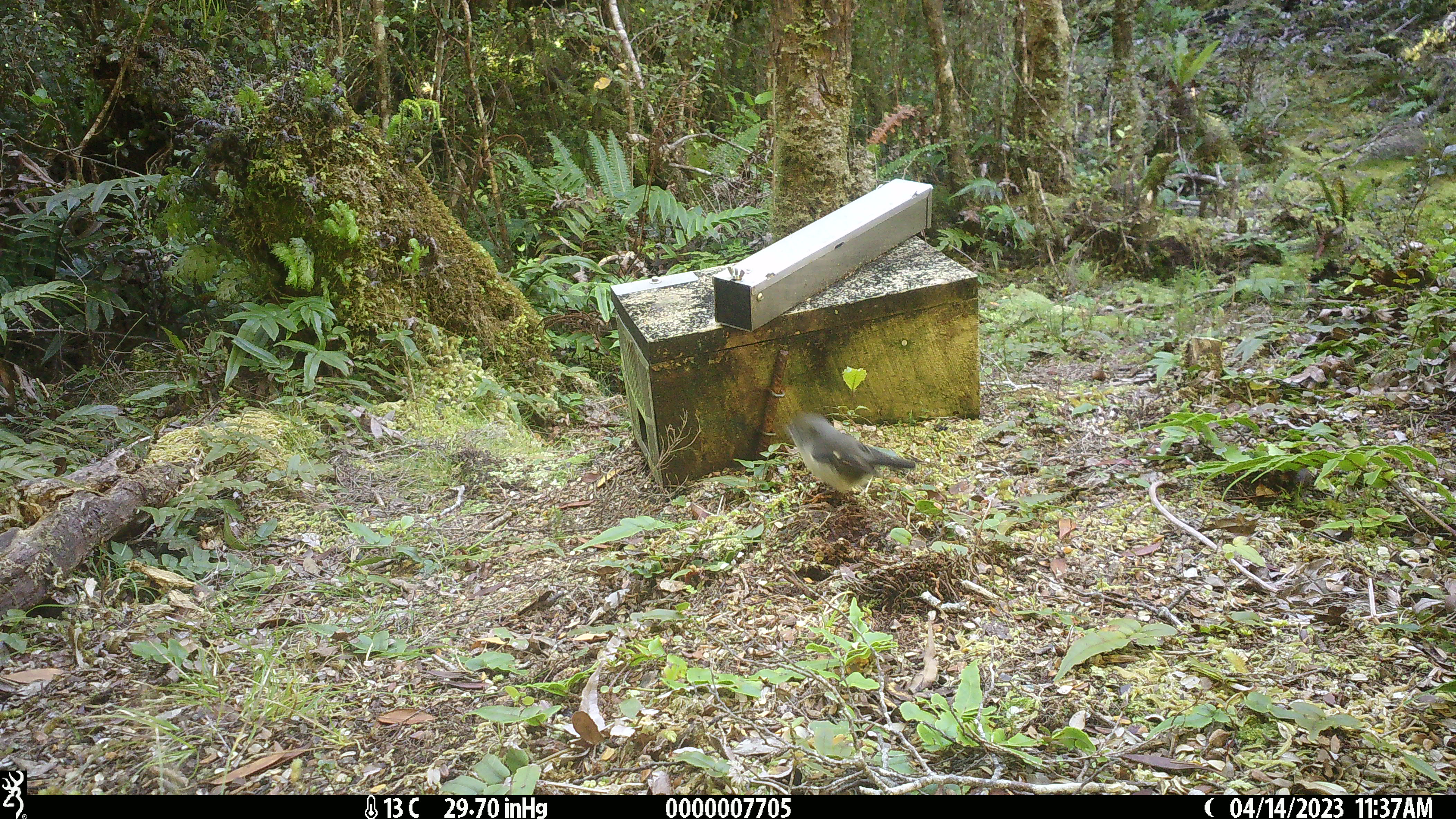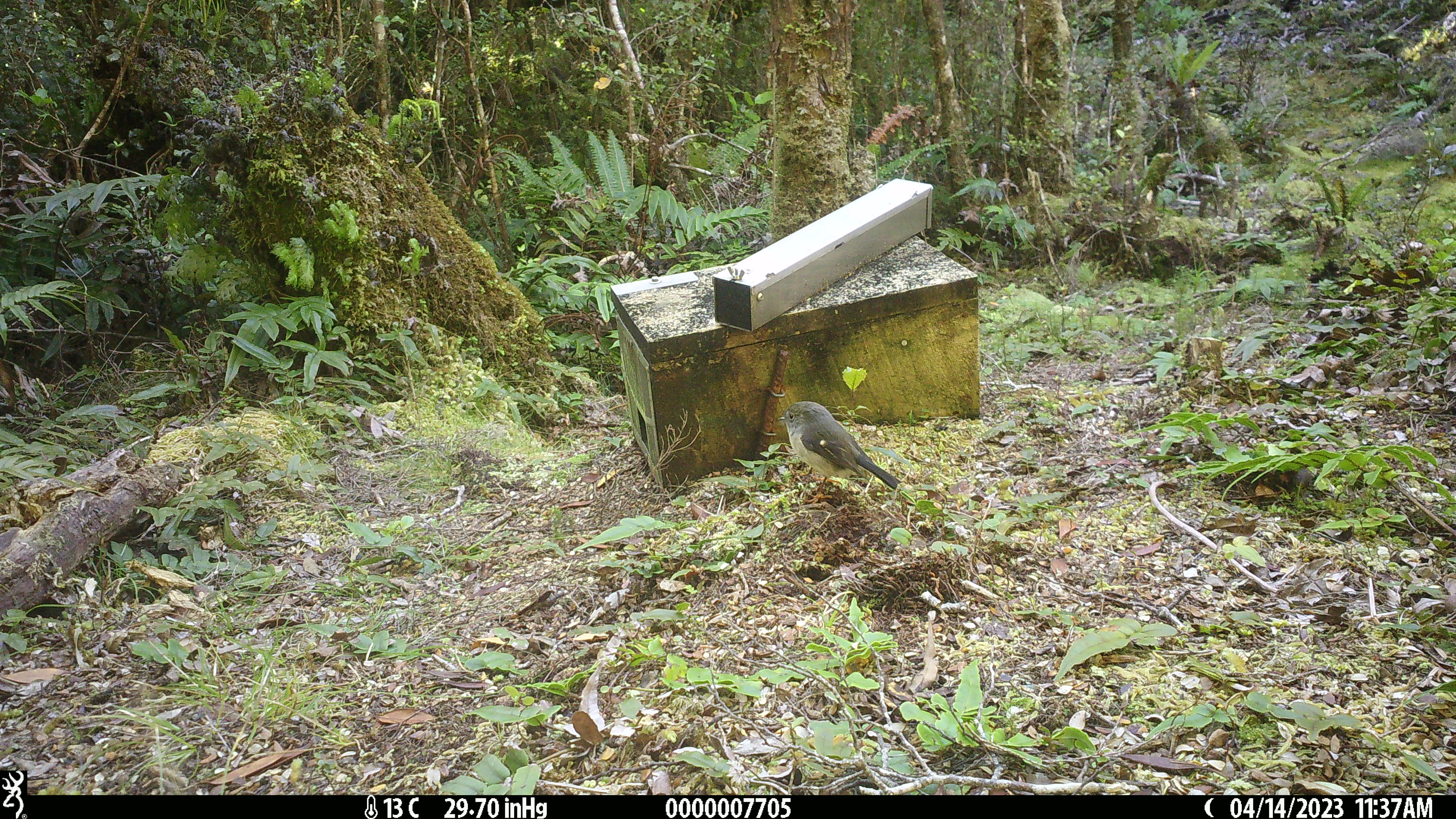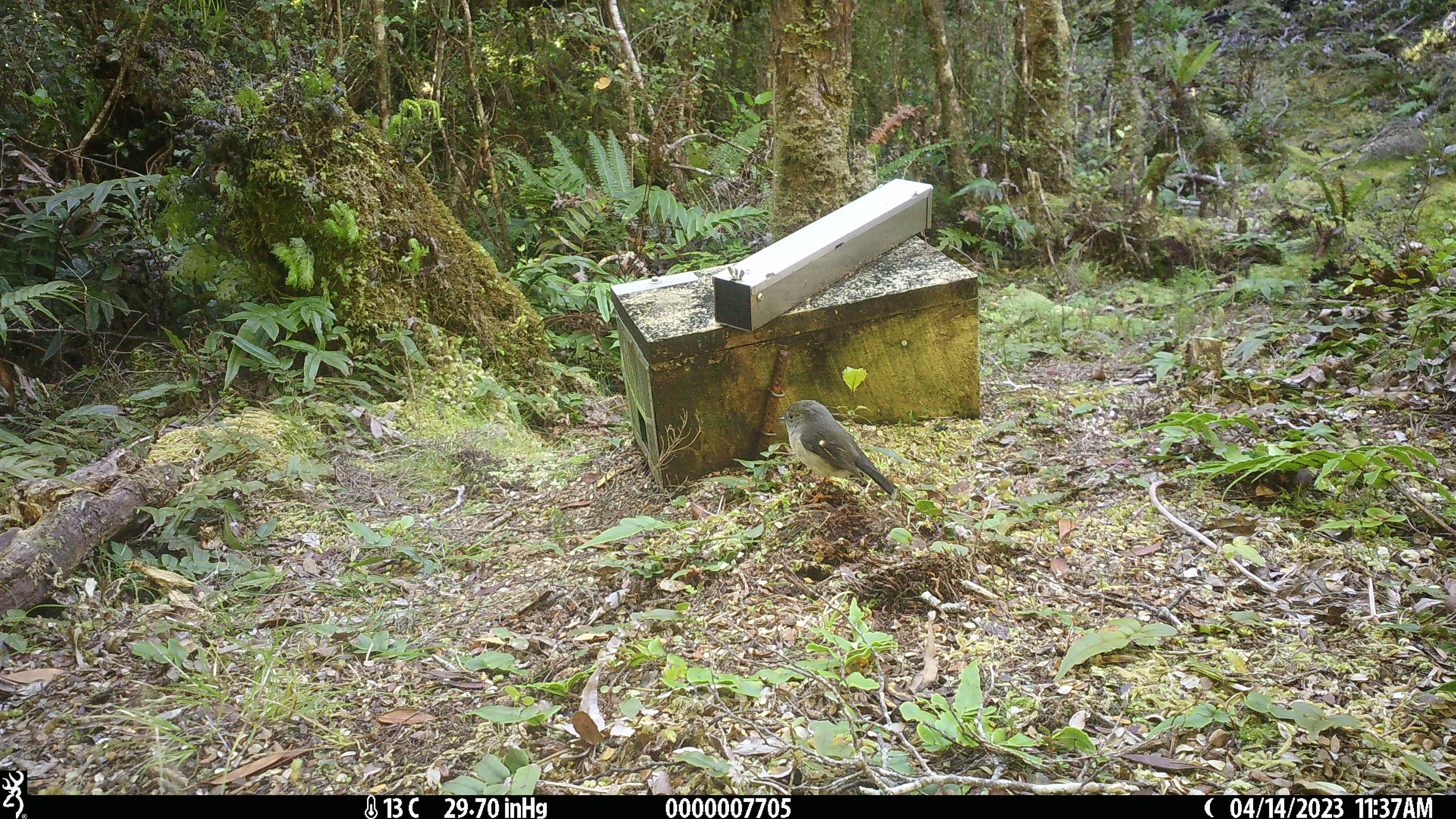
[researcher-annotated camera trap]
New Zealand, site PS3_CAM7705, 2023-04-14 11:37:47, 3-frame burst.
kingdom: Animalia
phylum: Chordata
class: Aves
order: Passeriformes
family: Petroicidae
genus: Petroica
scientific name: Petroica macrocephala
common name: tomtit